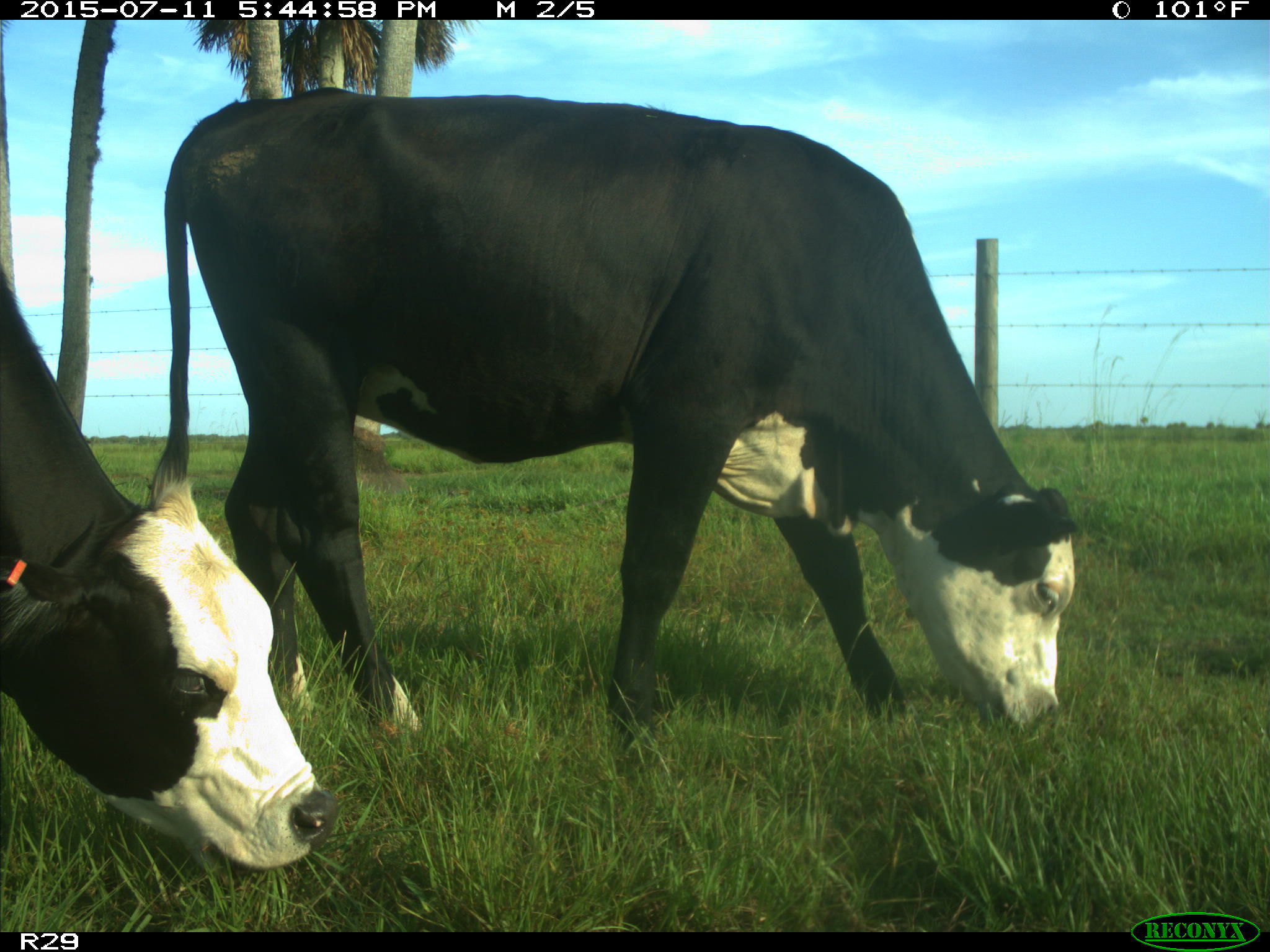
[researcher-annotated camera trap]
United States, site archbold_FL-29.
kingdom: Animalia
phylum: Chordata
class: Mammalia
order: Artiodactyla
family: Bovidae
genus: Bos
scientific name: Bos taurus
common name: domestic cow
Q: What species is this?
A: Bos taurus (domestic cow).